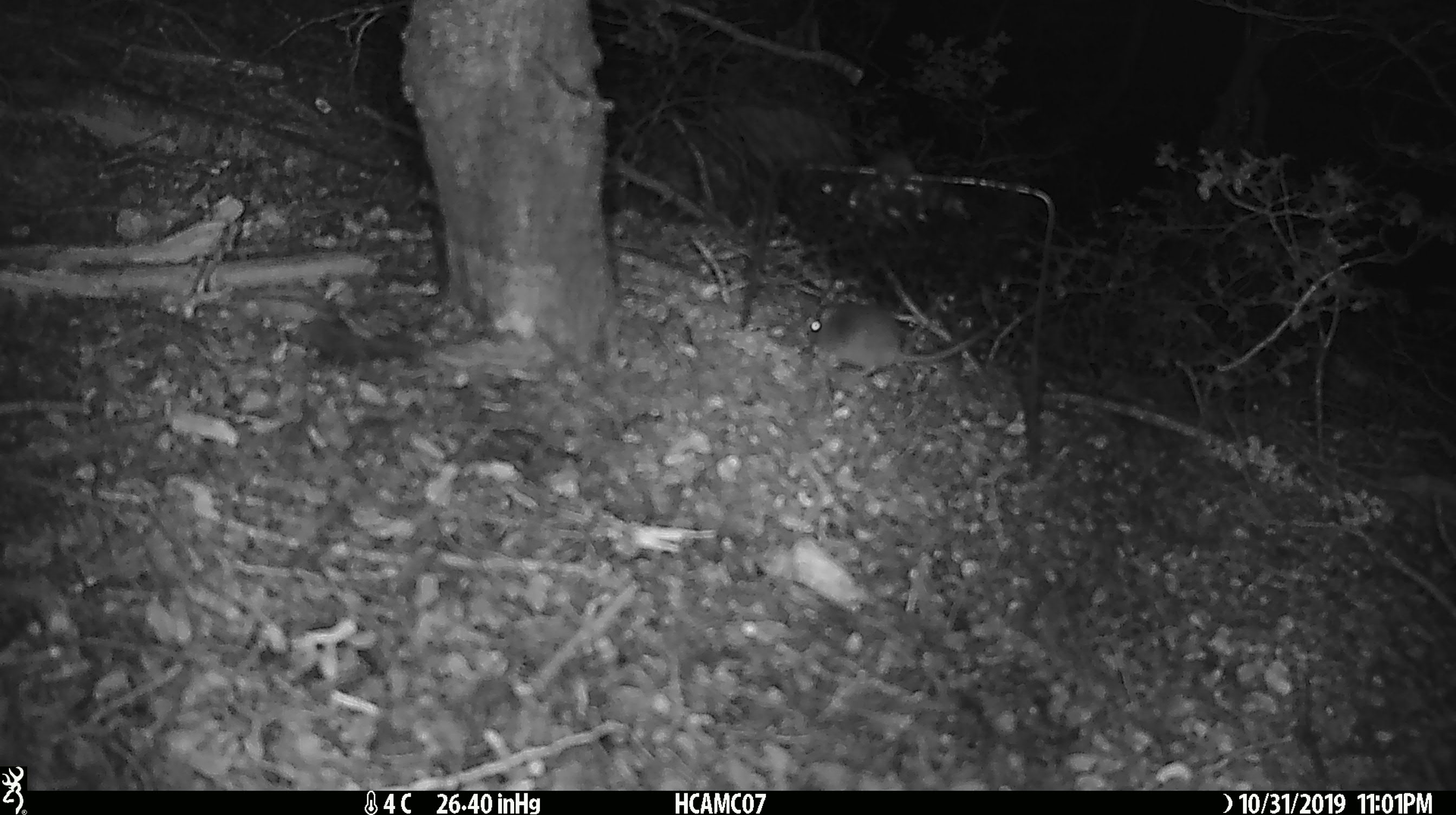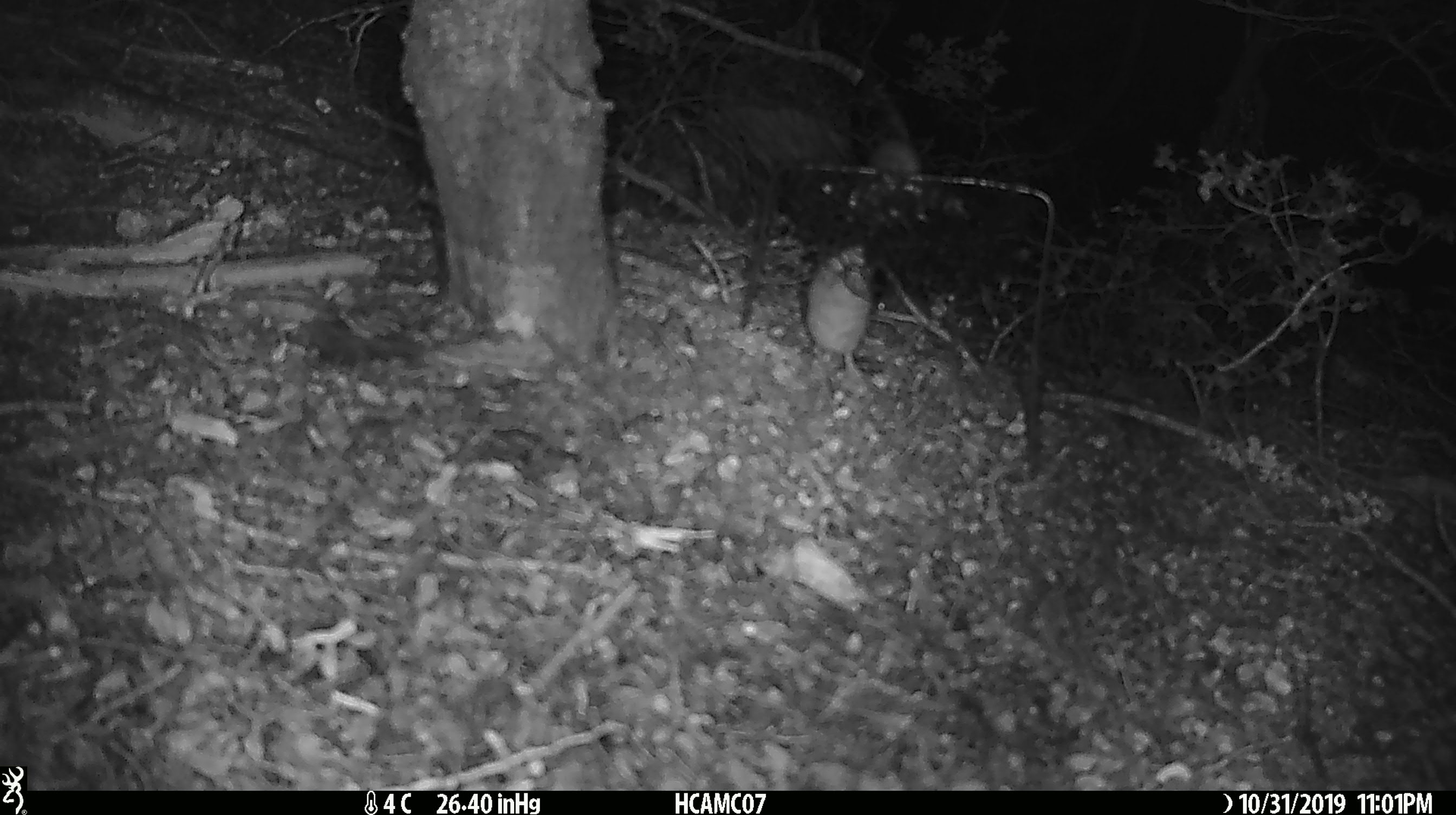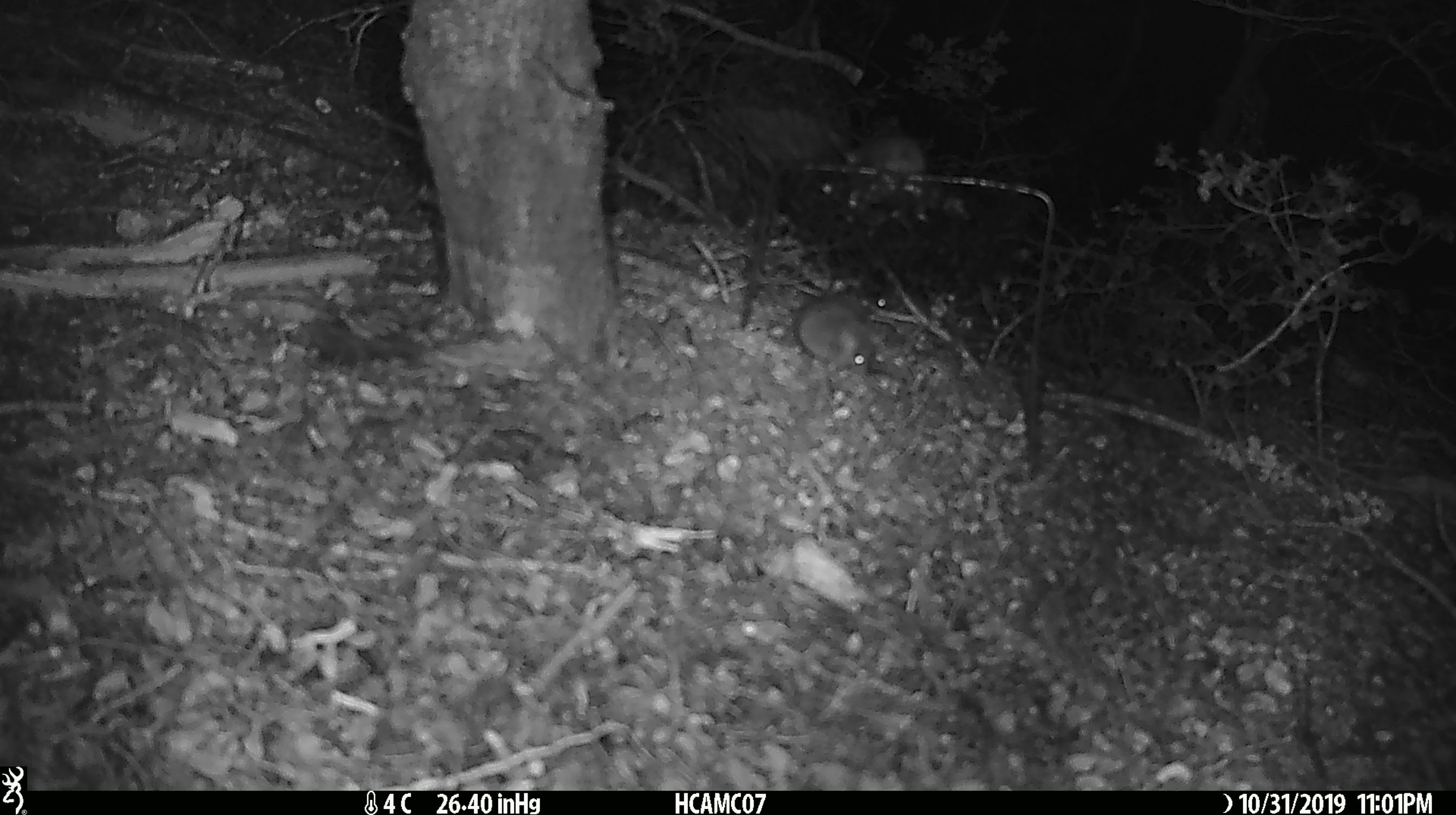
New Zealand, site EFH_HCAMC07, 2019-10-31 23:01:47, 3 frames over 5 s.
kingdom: Animalia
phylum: Chordata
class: Mammalia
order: Rodentia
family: Muridae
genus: Mus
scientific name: Mus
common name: mouse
Mouse (Mus).